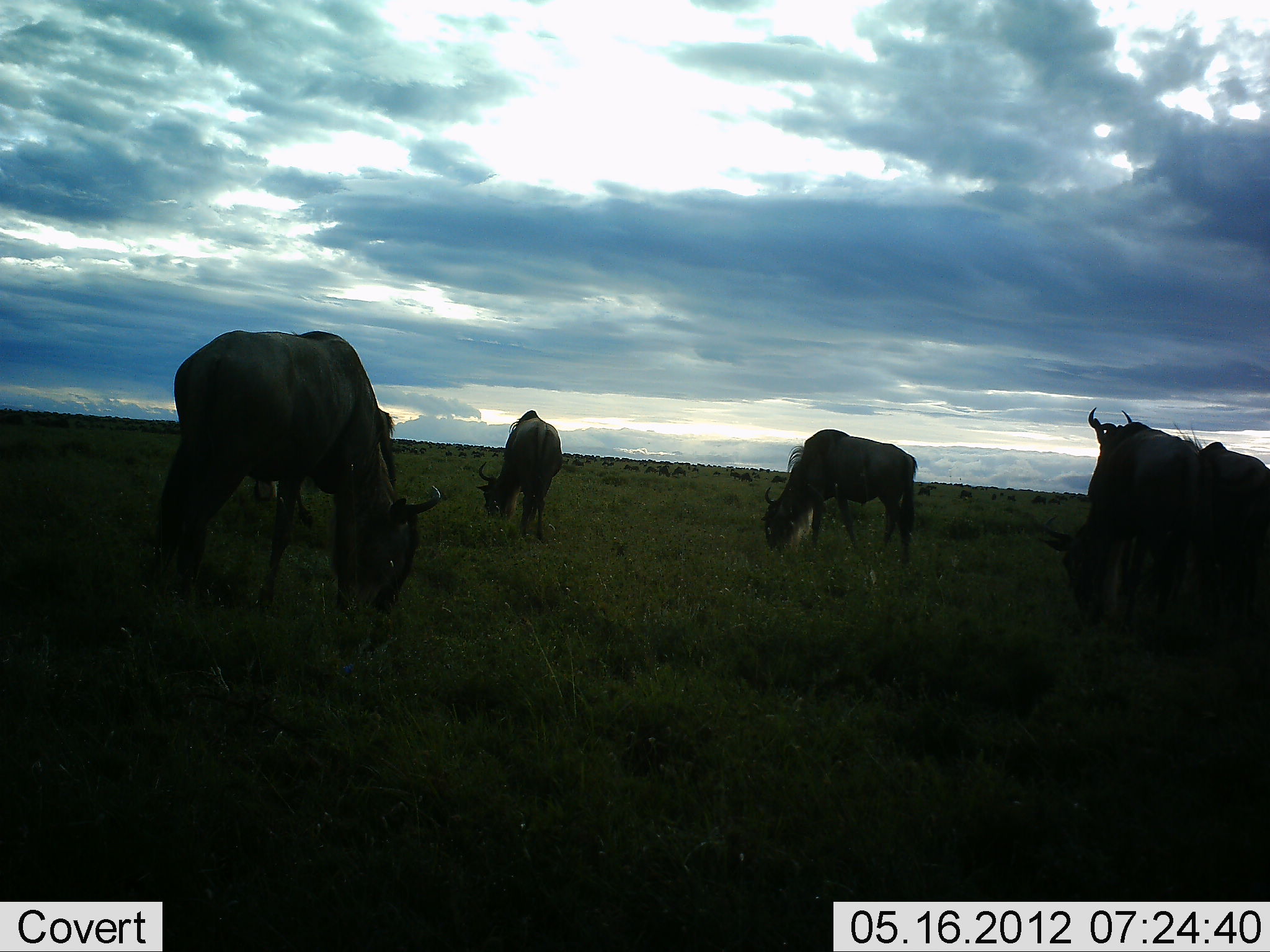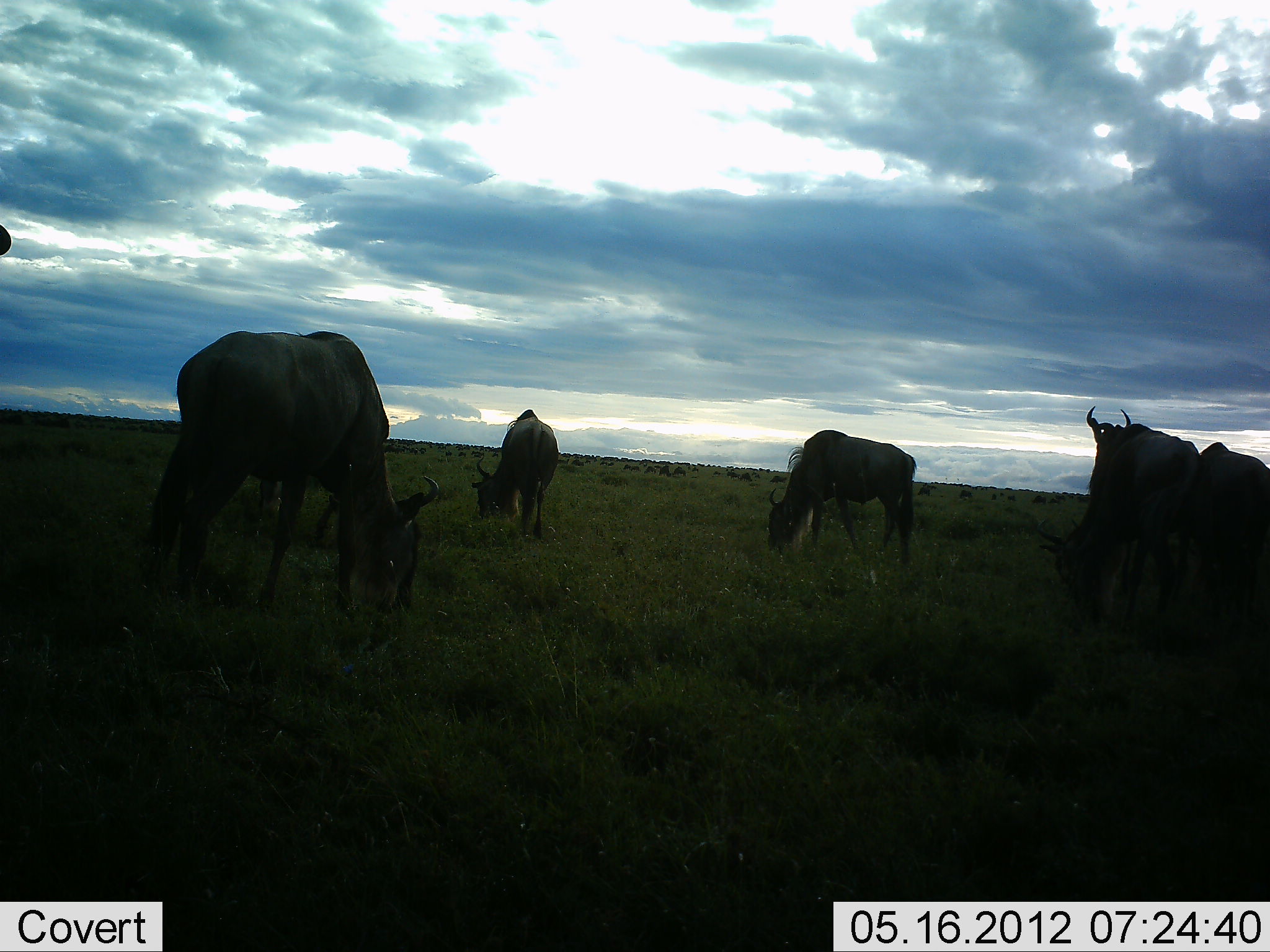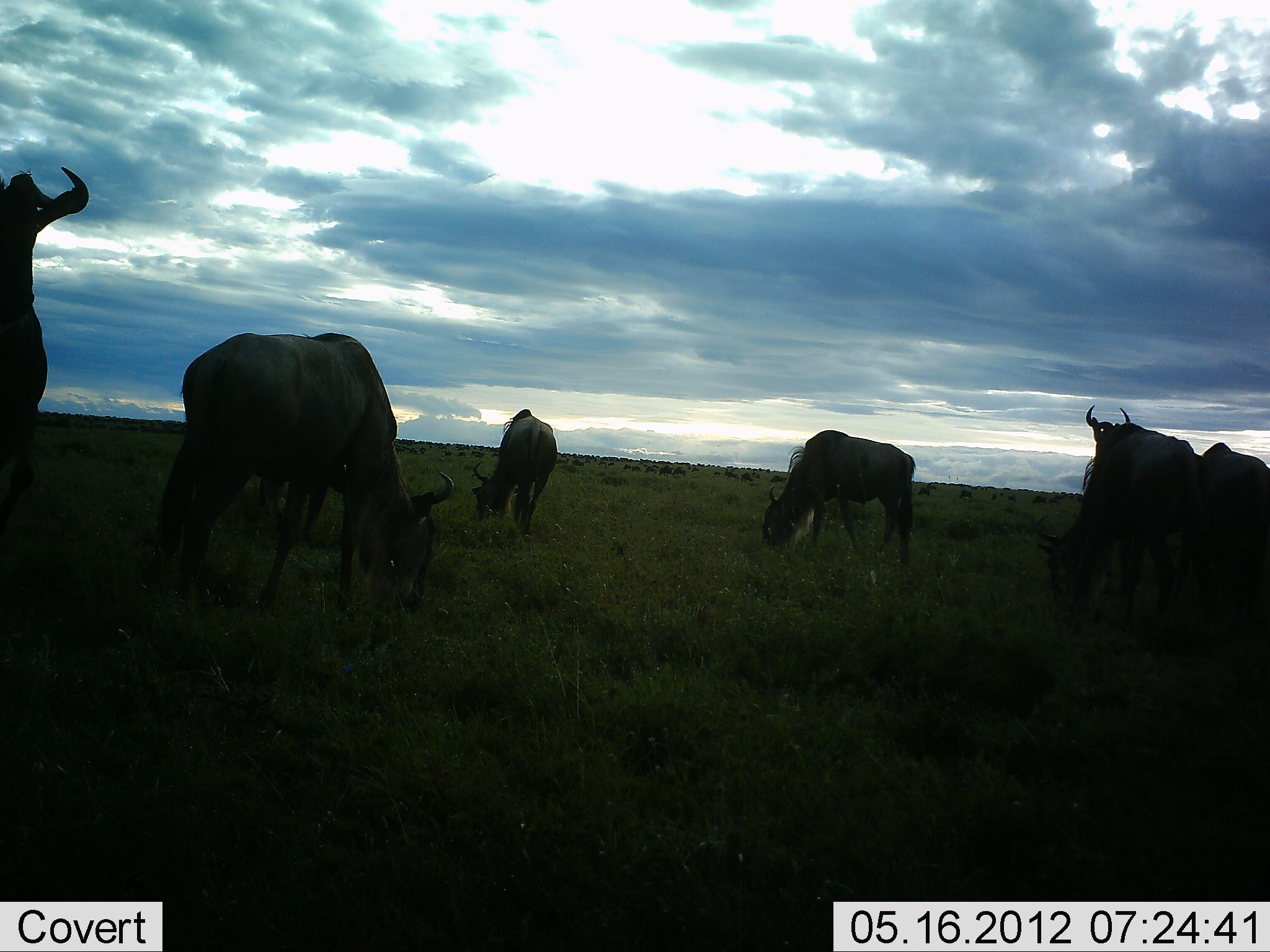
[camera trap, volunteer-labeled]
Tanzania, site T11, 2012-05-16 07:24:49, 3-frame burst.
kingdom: Animalia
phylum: Chordata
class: Mammalia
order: Artiodactyla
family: Bovidae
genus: Connochaetes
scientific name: Connochaetes taurinus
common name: blue wildebeest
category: wildebeest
Wildebeest (blue wildebeest) (Connochaetes taurinus), count 6. Behavior (volunteer vote fractions): standing 40%, resting 10%, moving 20%, interacting 0%. Young present (vote fraction): 0%. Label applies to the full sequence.